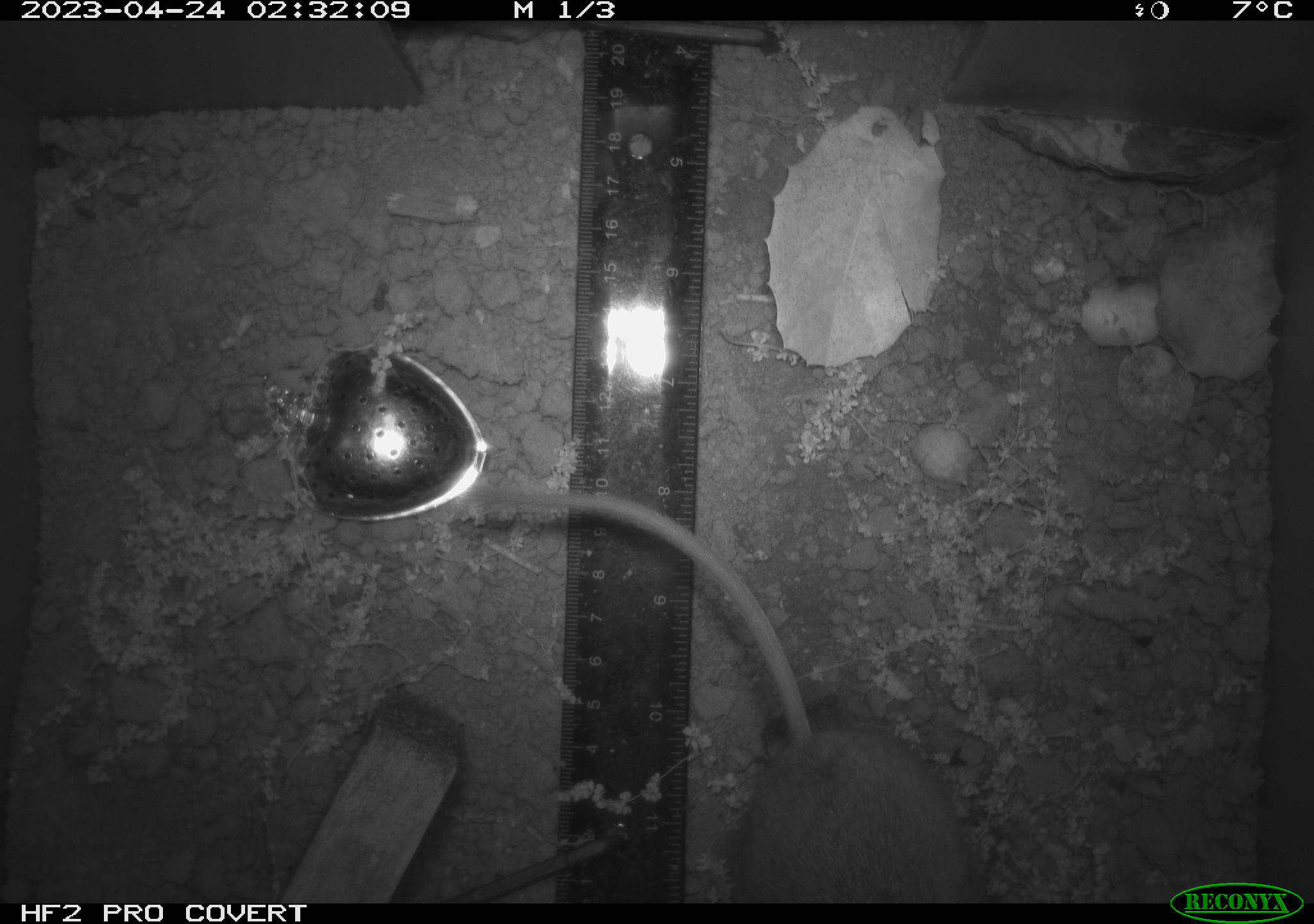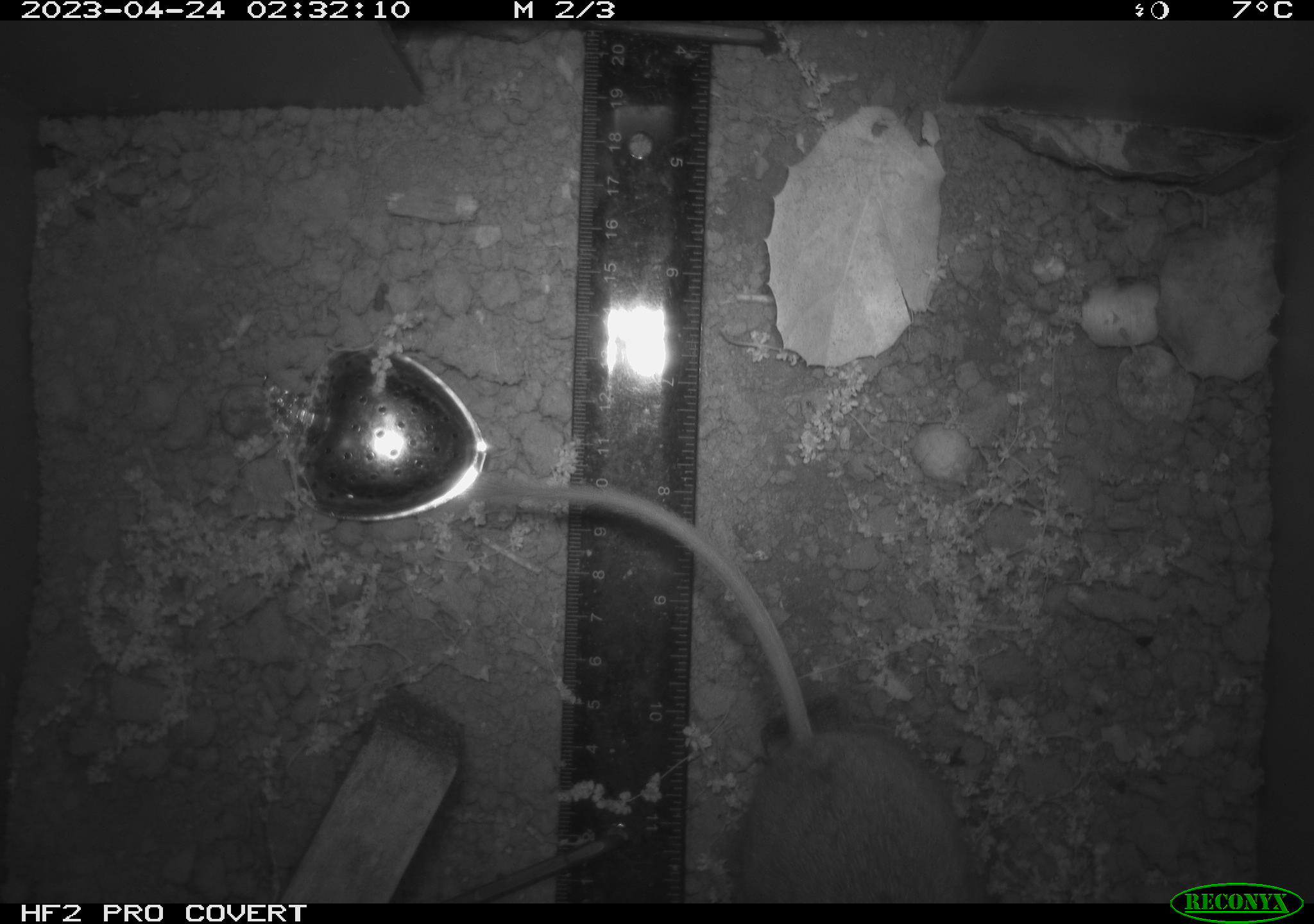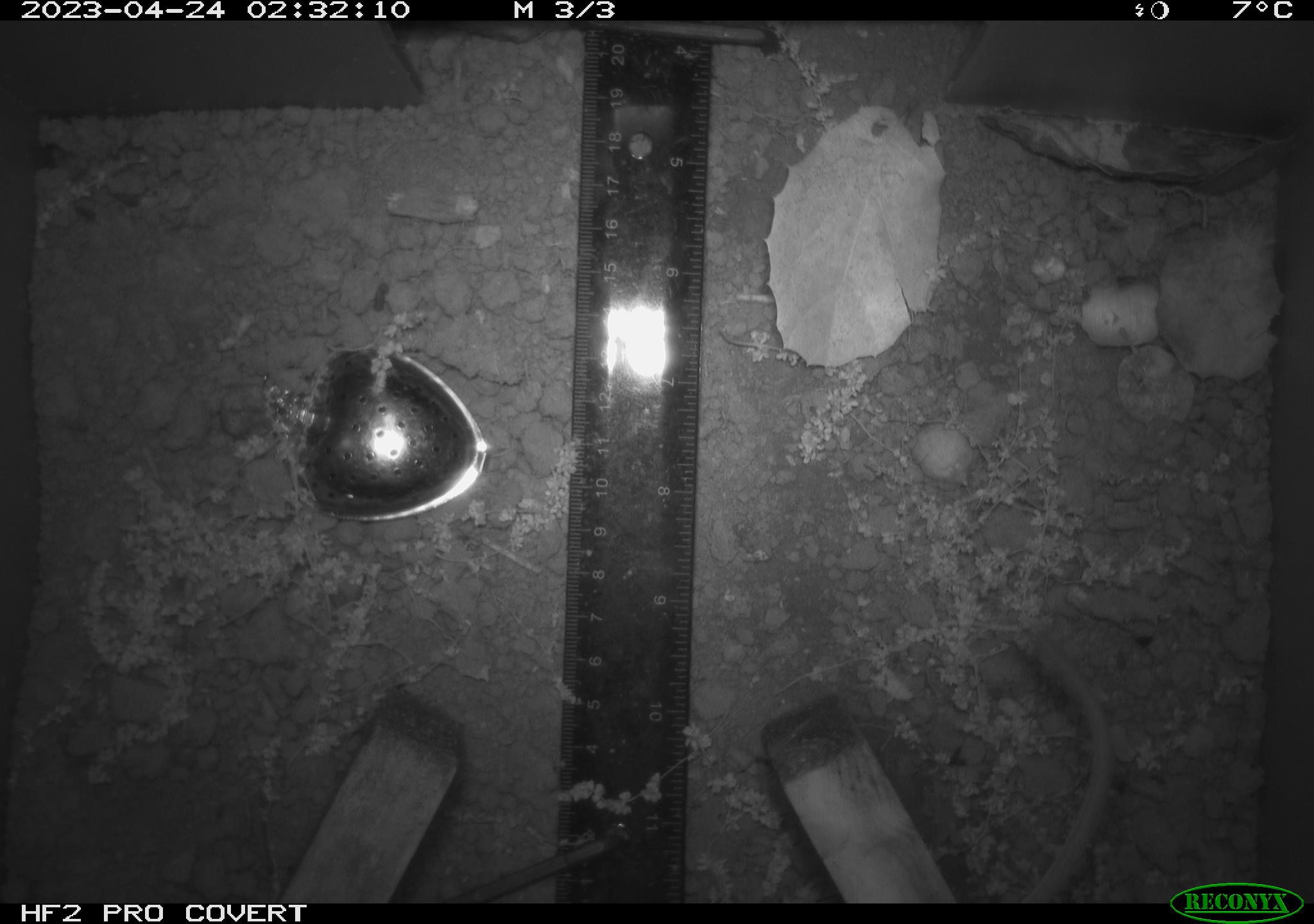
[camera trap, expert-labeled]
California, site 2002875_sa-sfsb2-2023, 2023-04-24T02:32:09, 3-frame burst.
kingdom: Animalia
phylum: Chordata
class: Mammalia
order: Rodentia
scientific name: Rodentia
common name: mouse species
Mouse species (Rodentia).